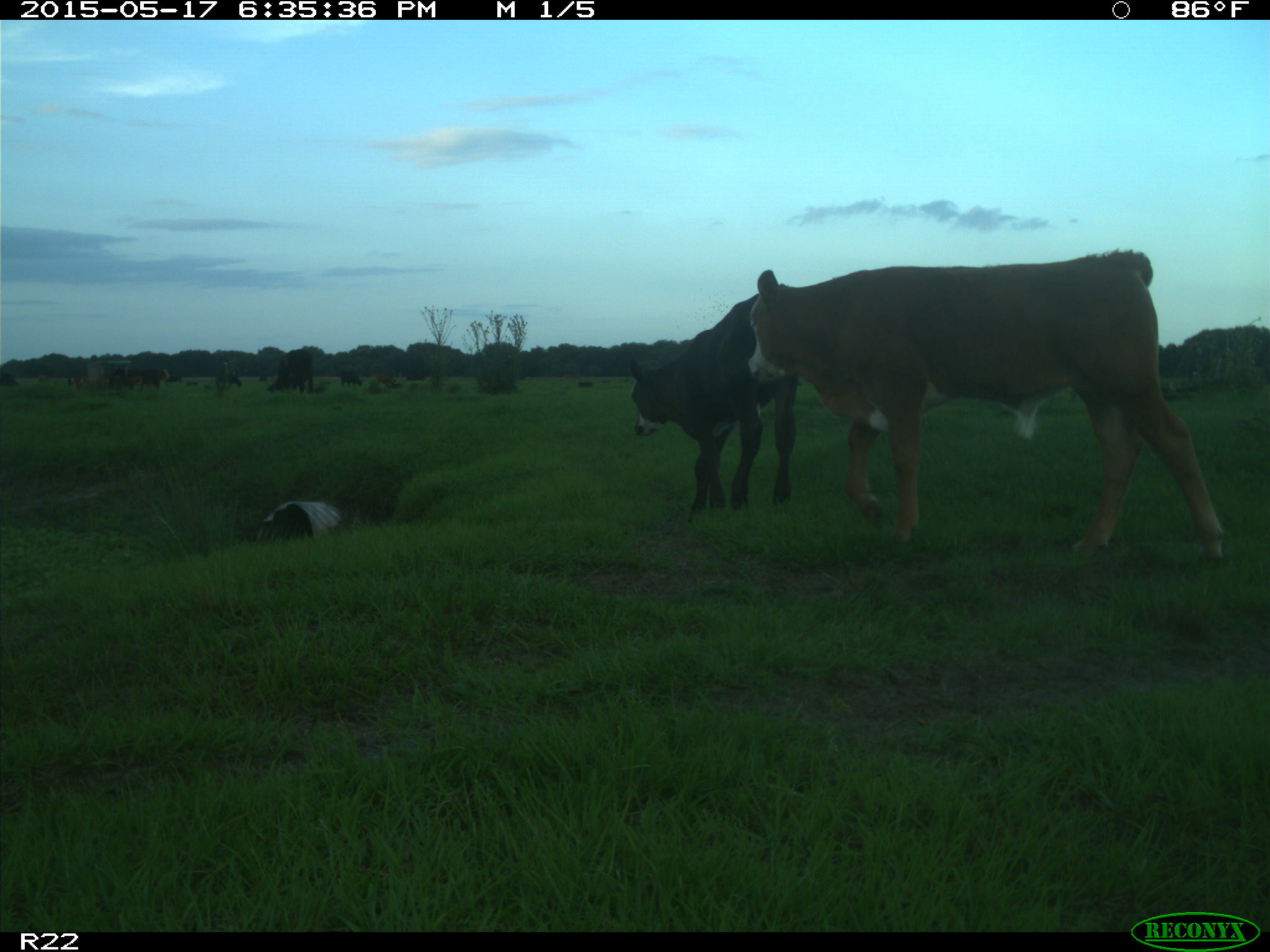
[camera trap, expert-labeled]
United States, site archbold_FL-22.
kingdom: Animalia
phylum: Chordata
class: Mammalia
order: Artiodactyla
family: Bovidae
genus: Bos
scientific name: Bos taurus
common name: domestic cow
Bos taurus (domestic cow).